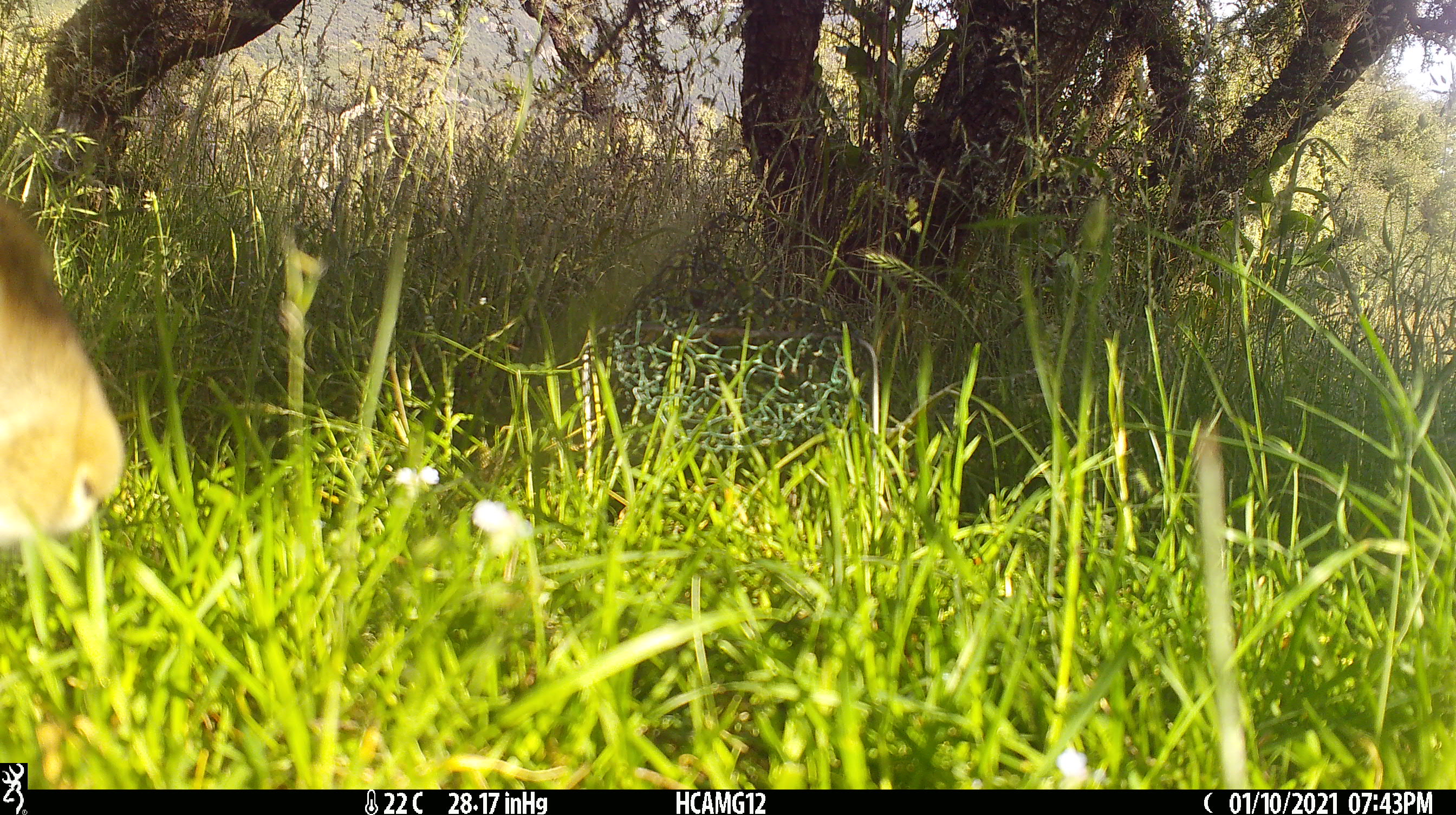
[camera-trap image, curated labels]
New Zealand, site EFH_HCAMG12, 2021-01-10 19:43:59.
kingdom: Animalia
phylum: Chordata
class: Mammalia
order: Lagomorpha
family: Leporidae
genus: Oryctolagus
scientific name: Oryctolagus cuniculus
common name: european rabbit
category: rabbit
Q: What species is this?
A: Rabbit (european rabbit) (Oryctolagus cuniculus).